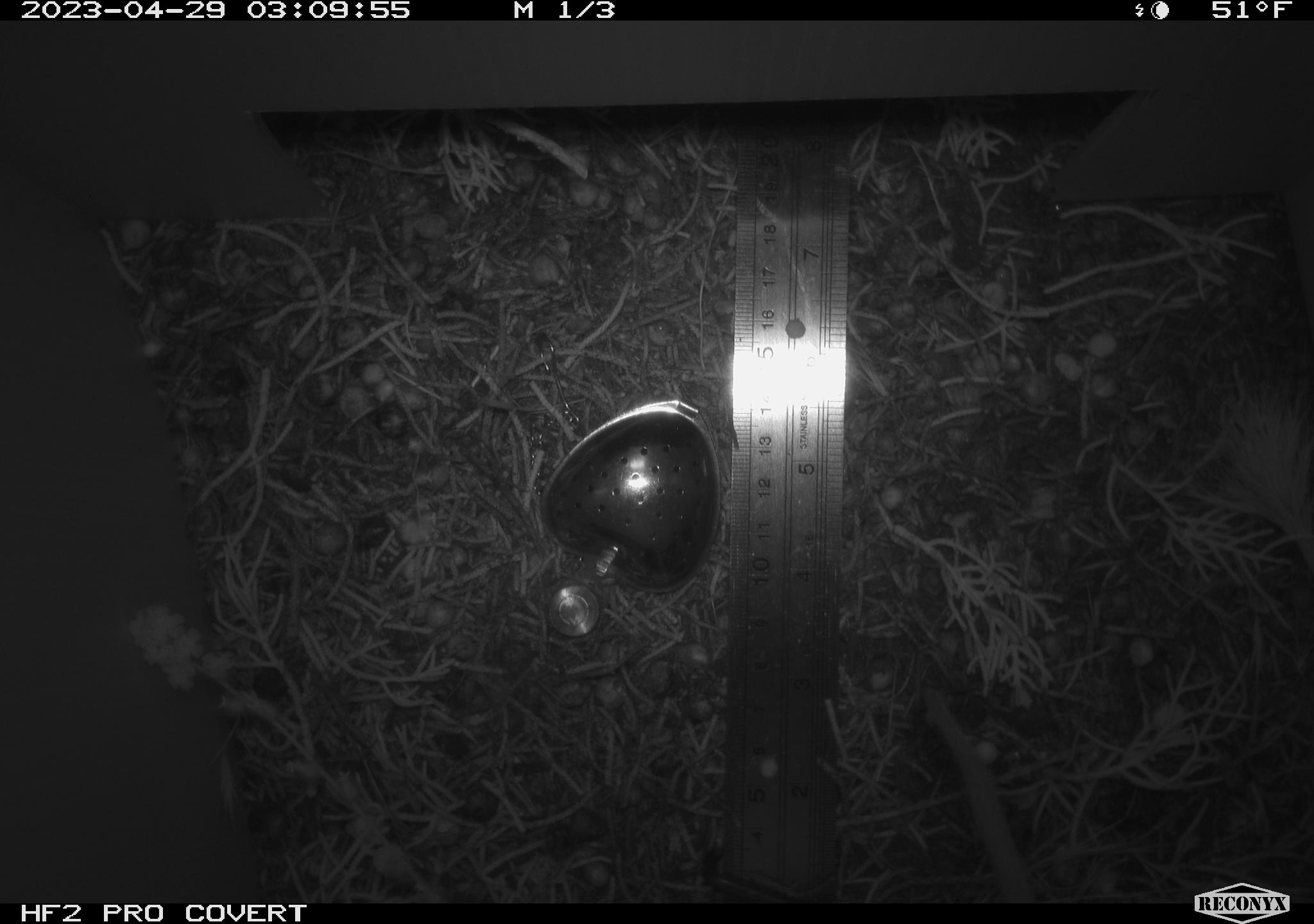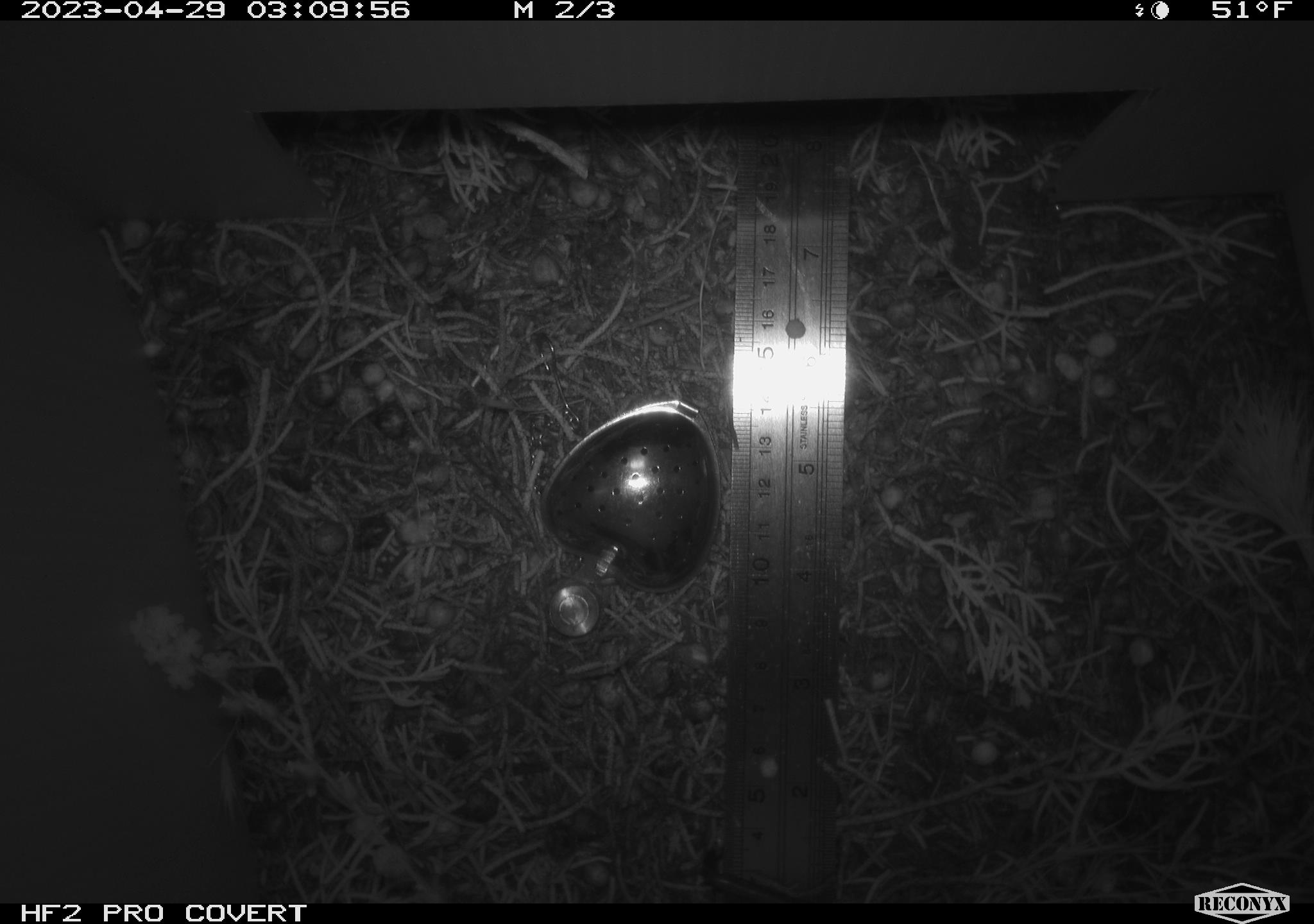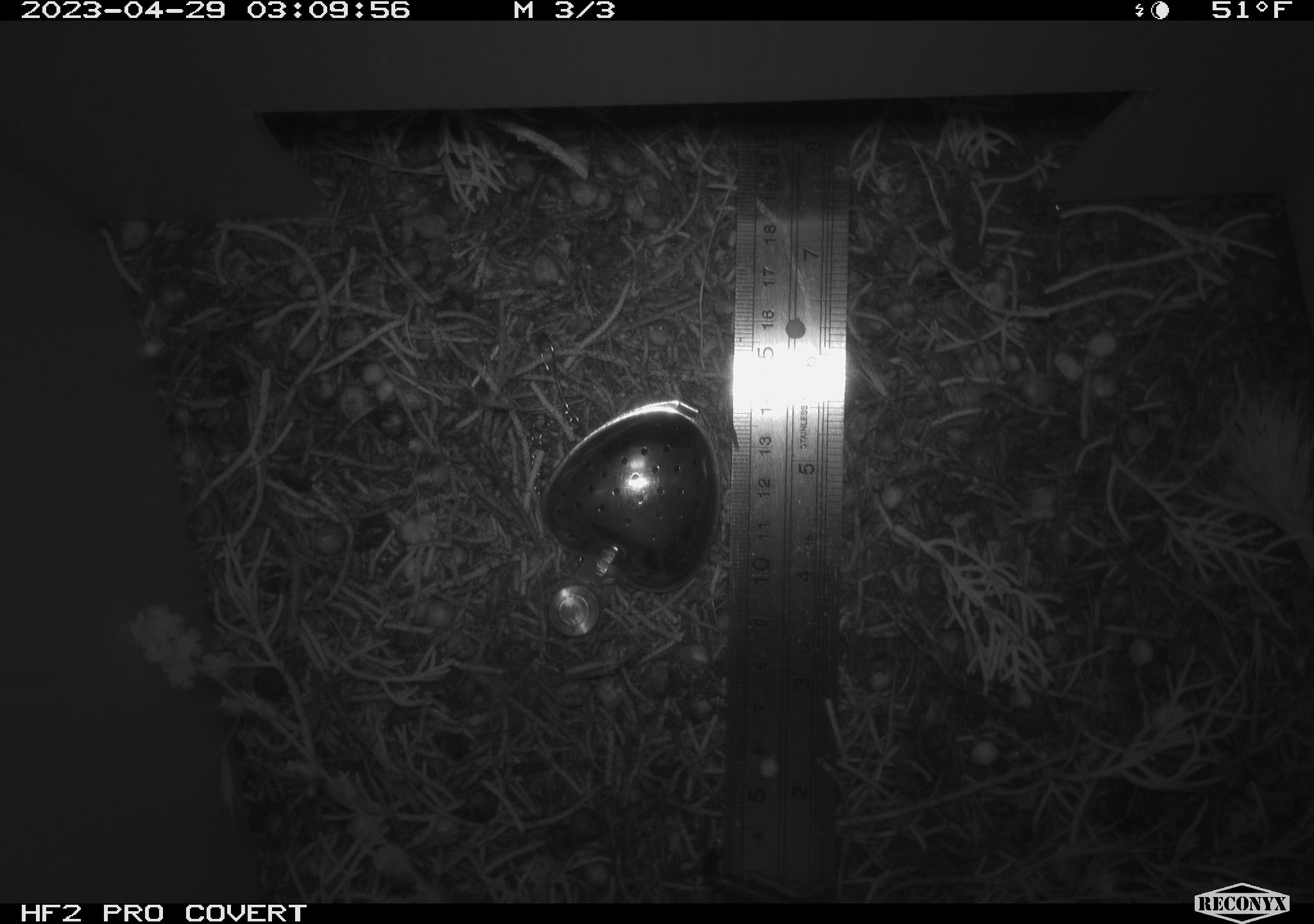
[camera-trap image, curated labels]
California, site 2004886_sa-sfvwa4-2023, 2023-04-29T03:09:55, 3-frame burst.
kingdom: Animalia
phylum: Chordata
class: Mammalia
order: Rodentia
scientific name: Rodentia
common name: mouse species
Mouse species (Rodentia).